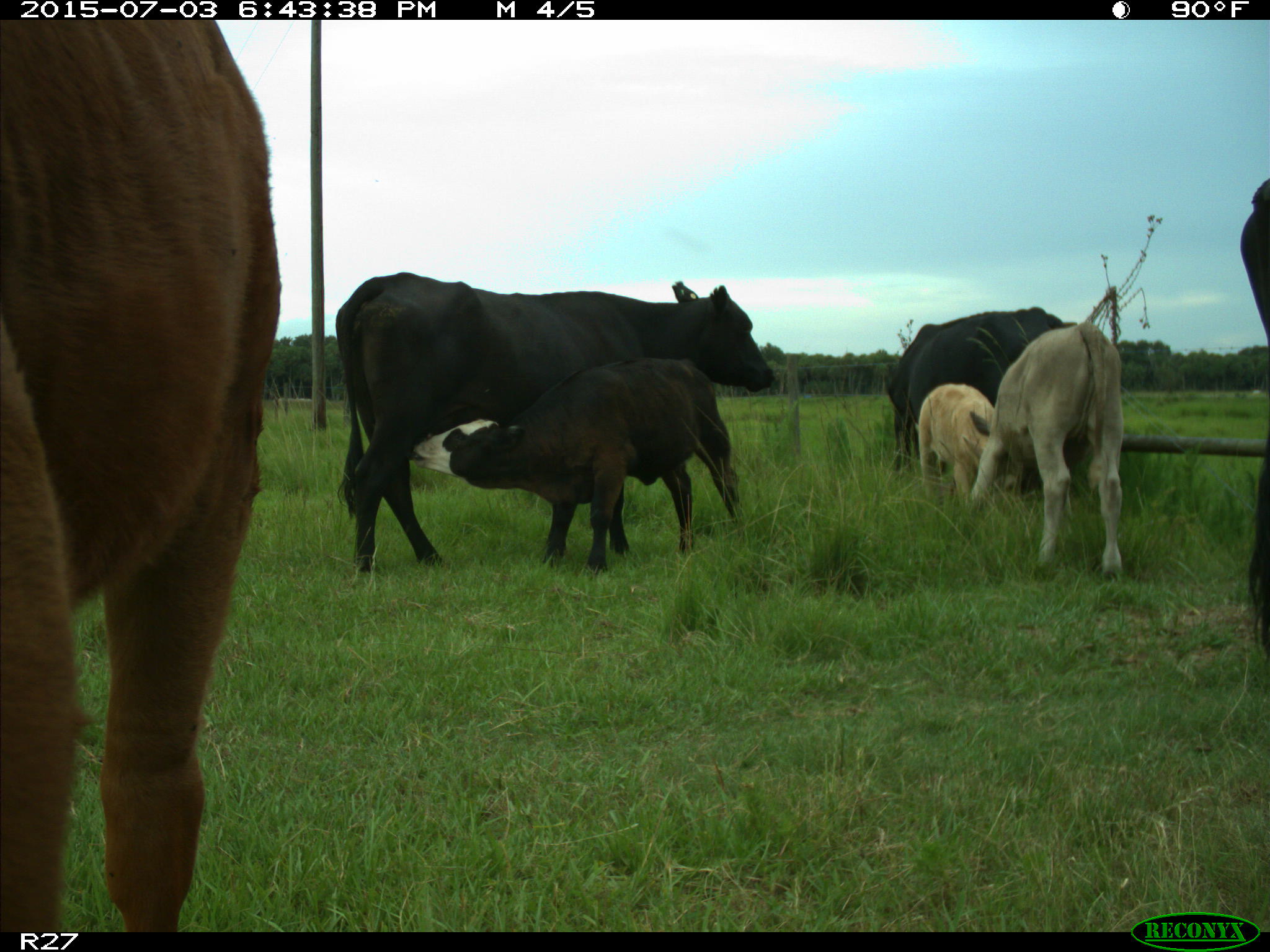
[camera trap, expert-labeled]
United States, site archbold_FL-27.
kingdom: Animalia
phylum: Chordata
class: Mammalia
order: Artiodactyla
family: Bovidae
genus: Bos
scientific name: Bos taurus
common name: domestic cow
Bos taurus (domestic cow).